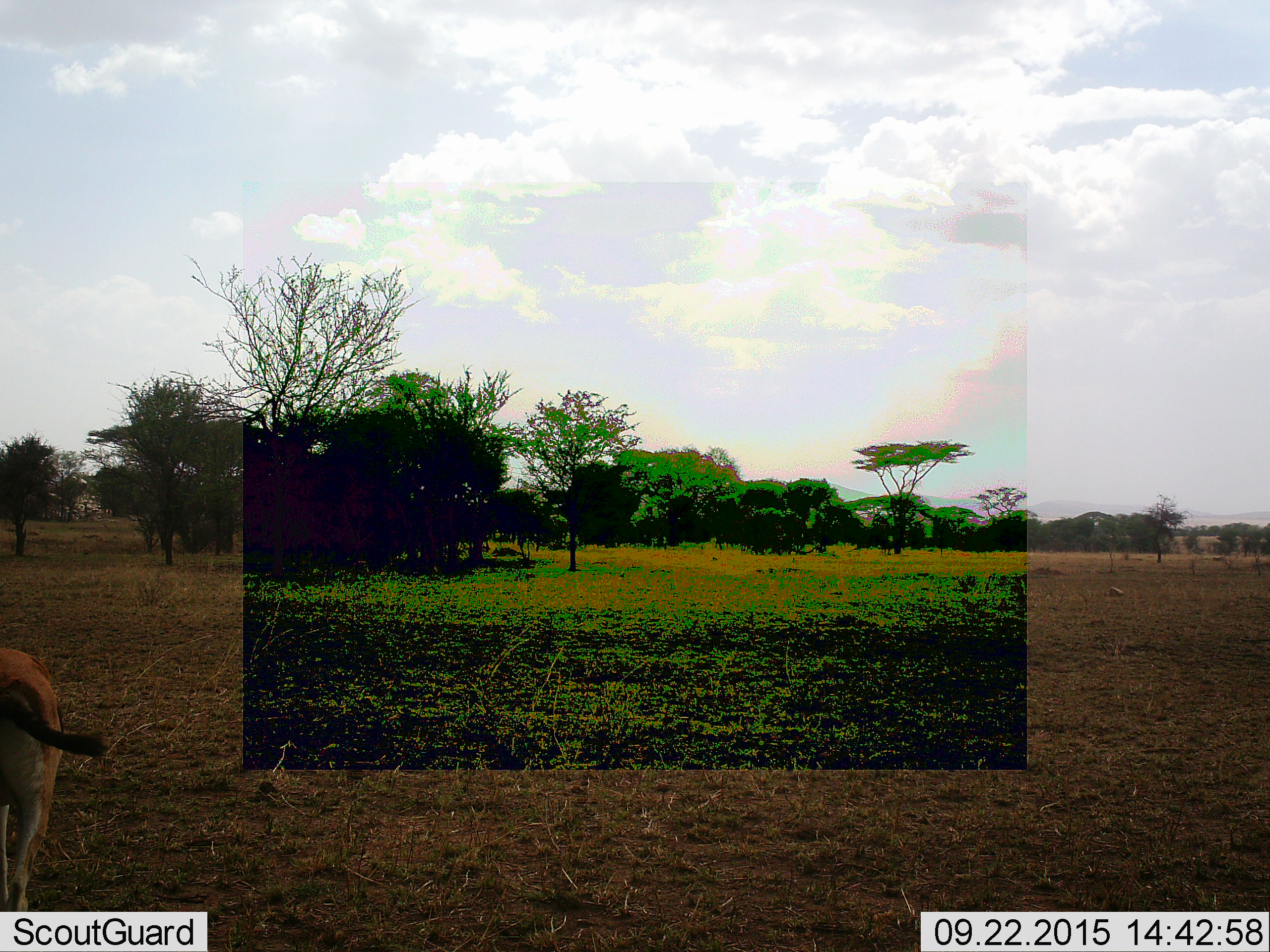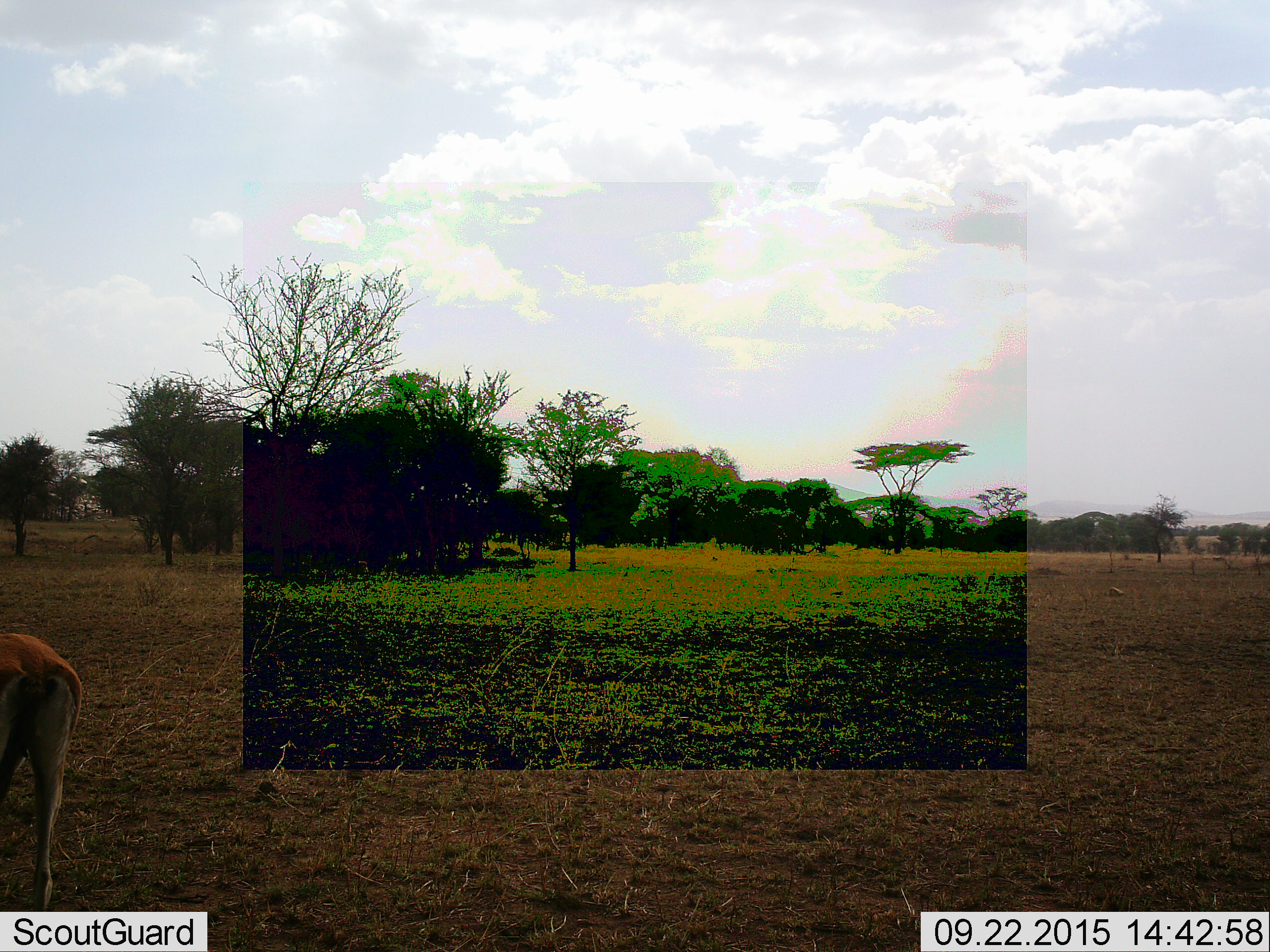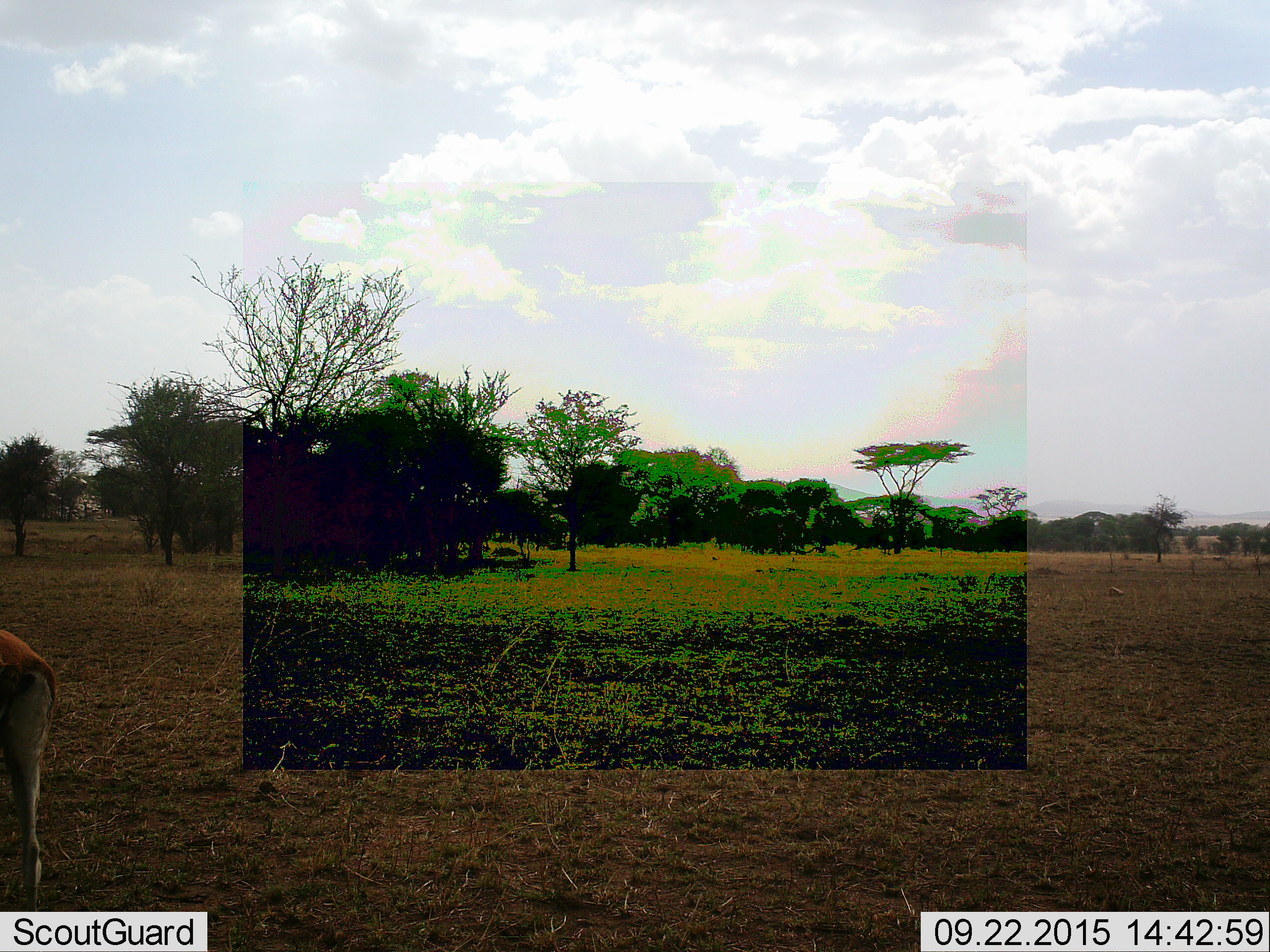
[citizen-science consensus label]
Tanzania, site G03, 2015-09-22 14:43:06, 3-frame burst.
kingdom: Animalia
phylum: Chordata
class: Mammalia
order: Artiodactyla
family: Bovidae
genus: Eudorcas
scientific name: Eudorcas thomsonii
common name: thomson's gazelle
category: gazellethomsons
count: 1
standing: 60%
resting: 0%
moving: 50%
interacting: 0%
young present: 0%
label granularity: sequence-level